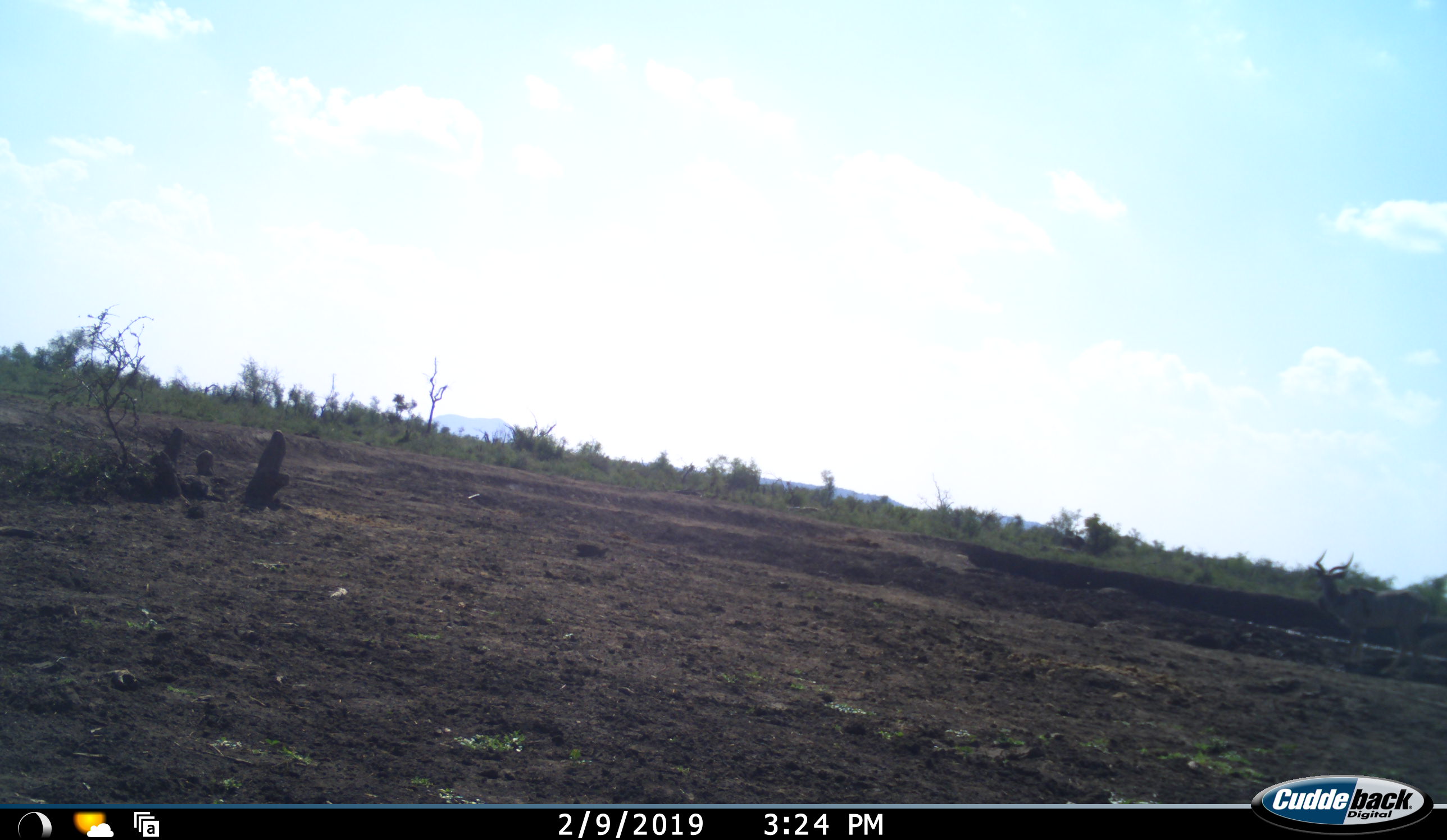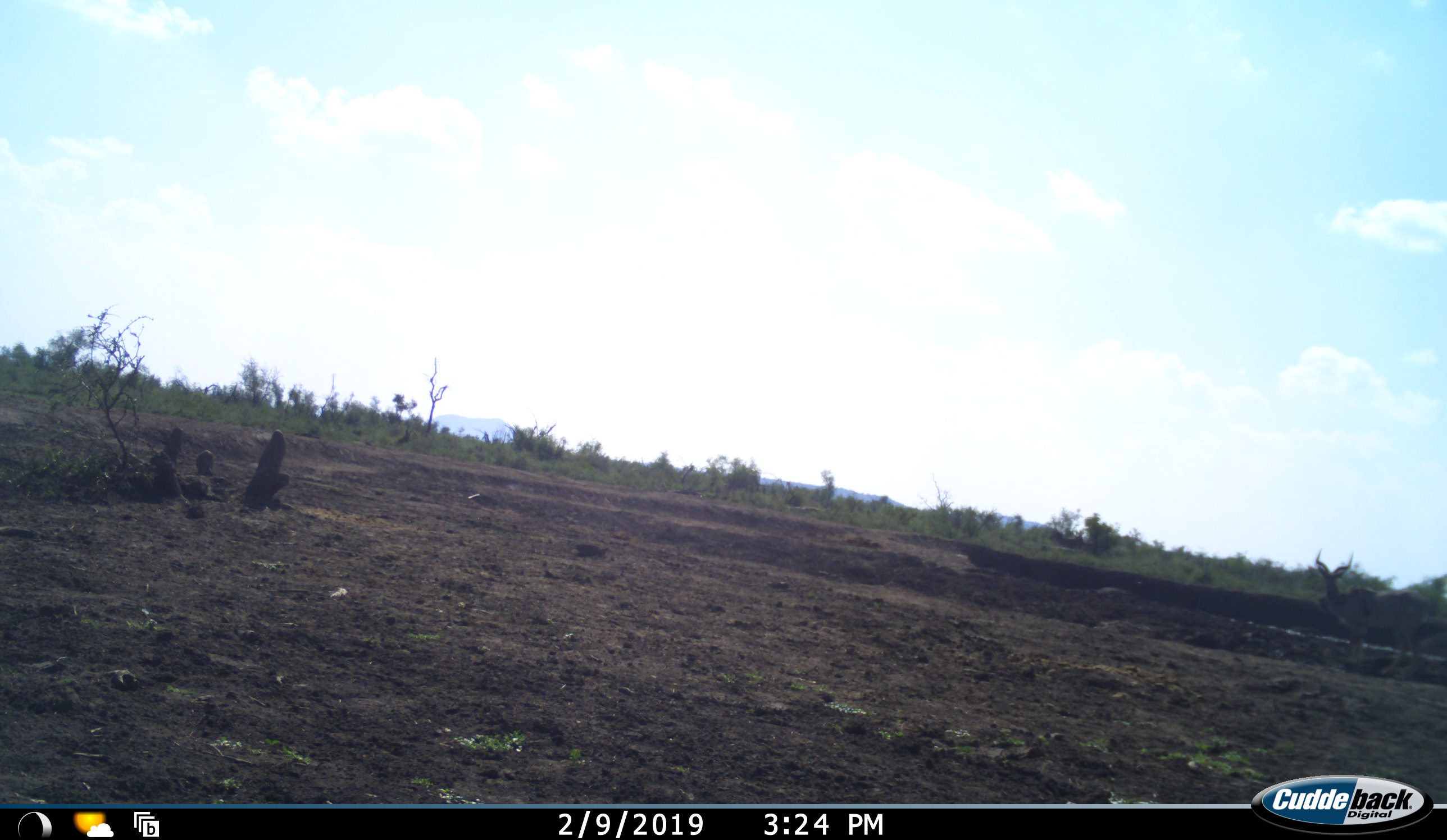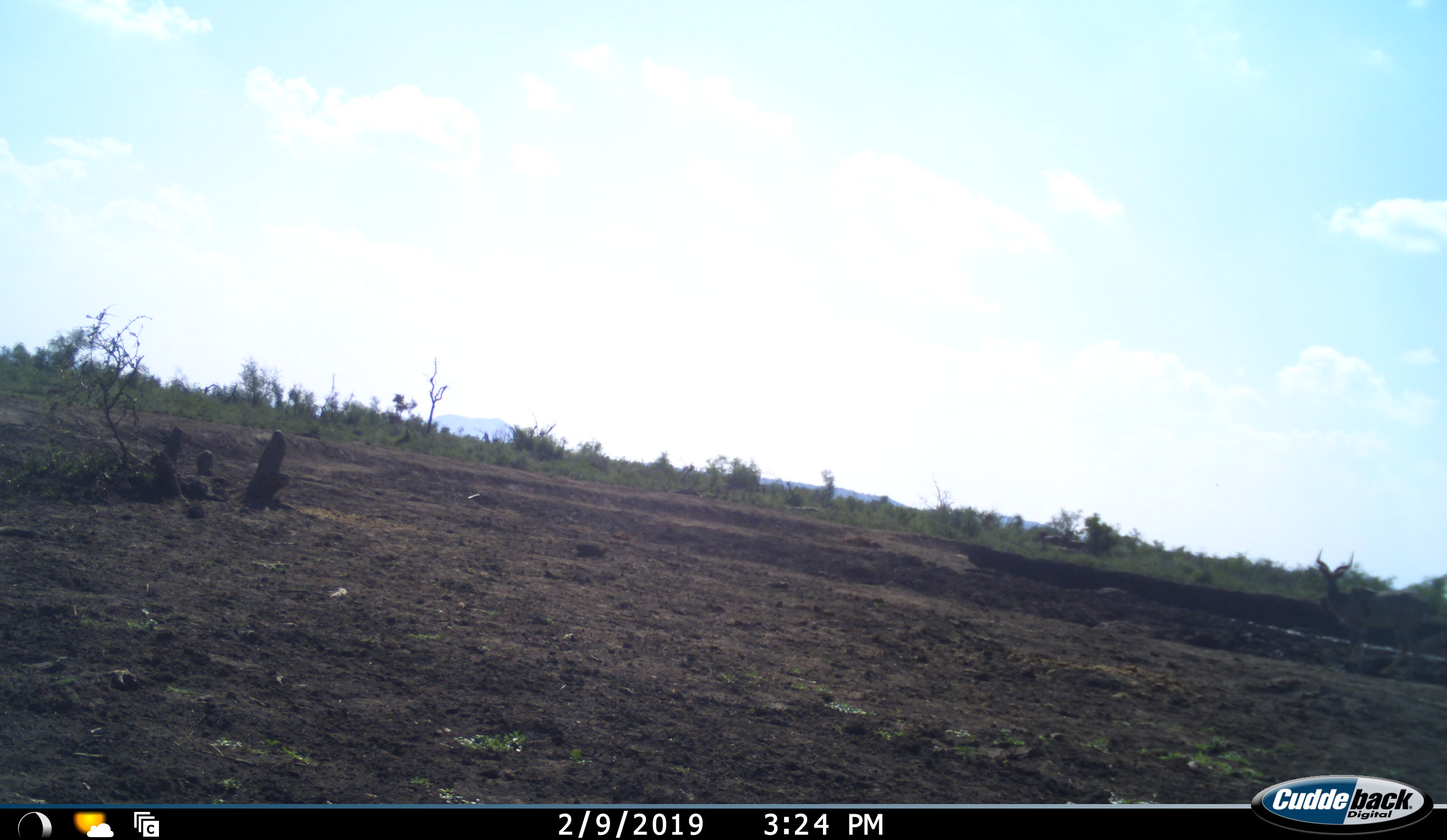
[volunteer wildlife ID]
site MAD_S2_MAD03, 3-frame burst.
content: unidentified animal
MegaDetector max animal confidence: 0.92